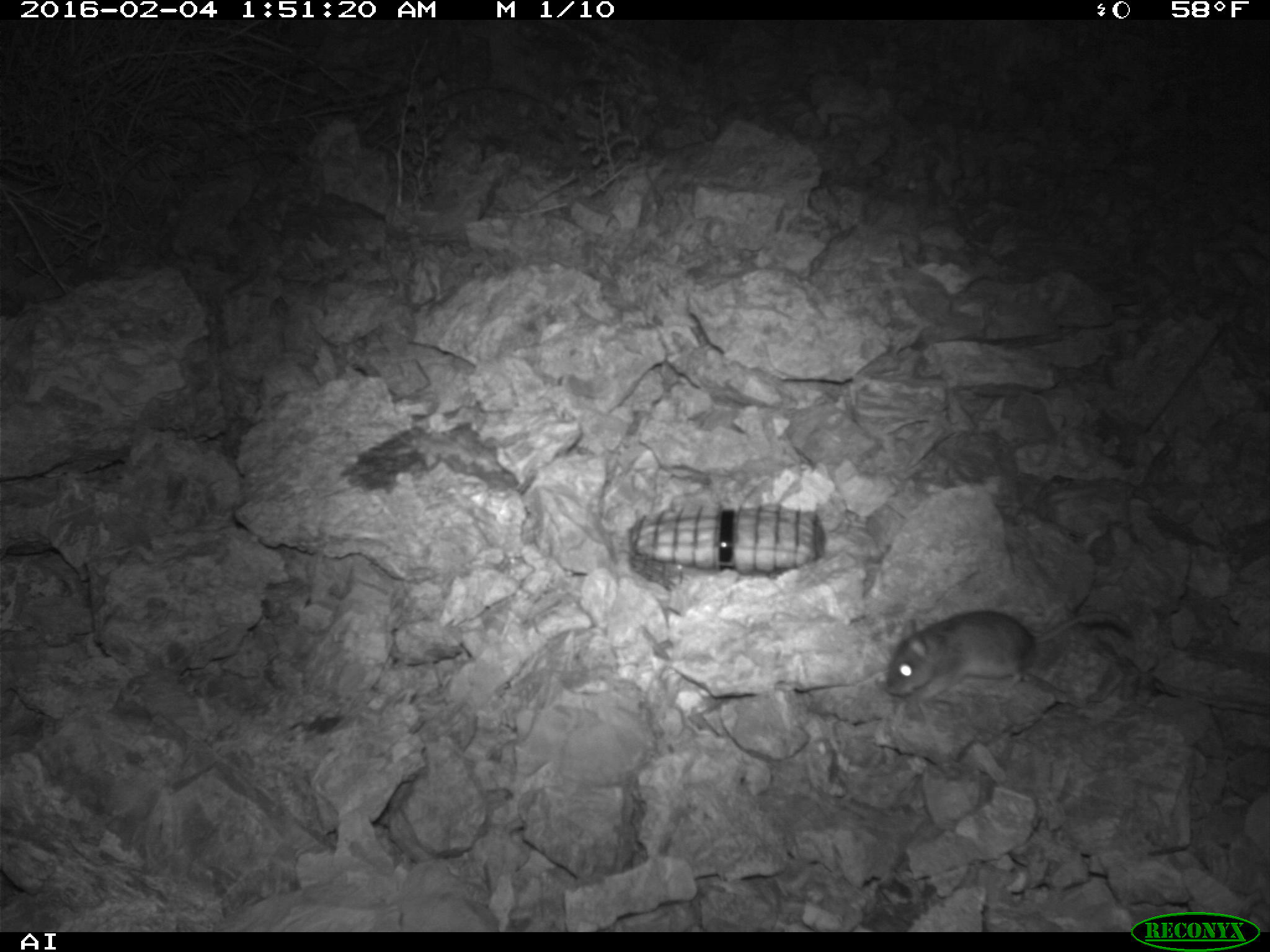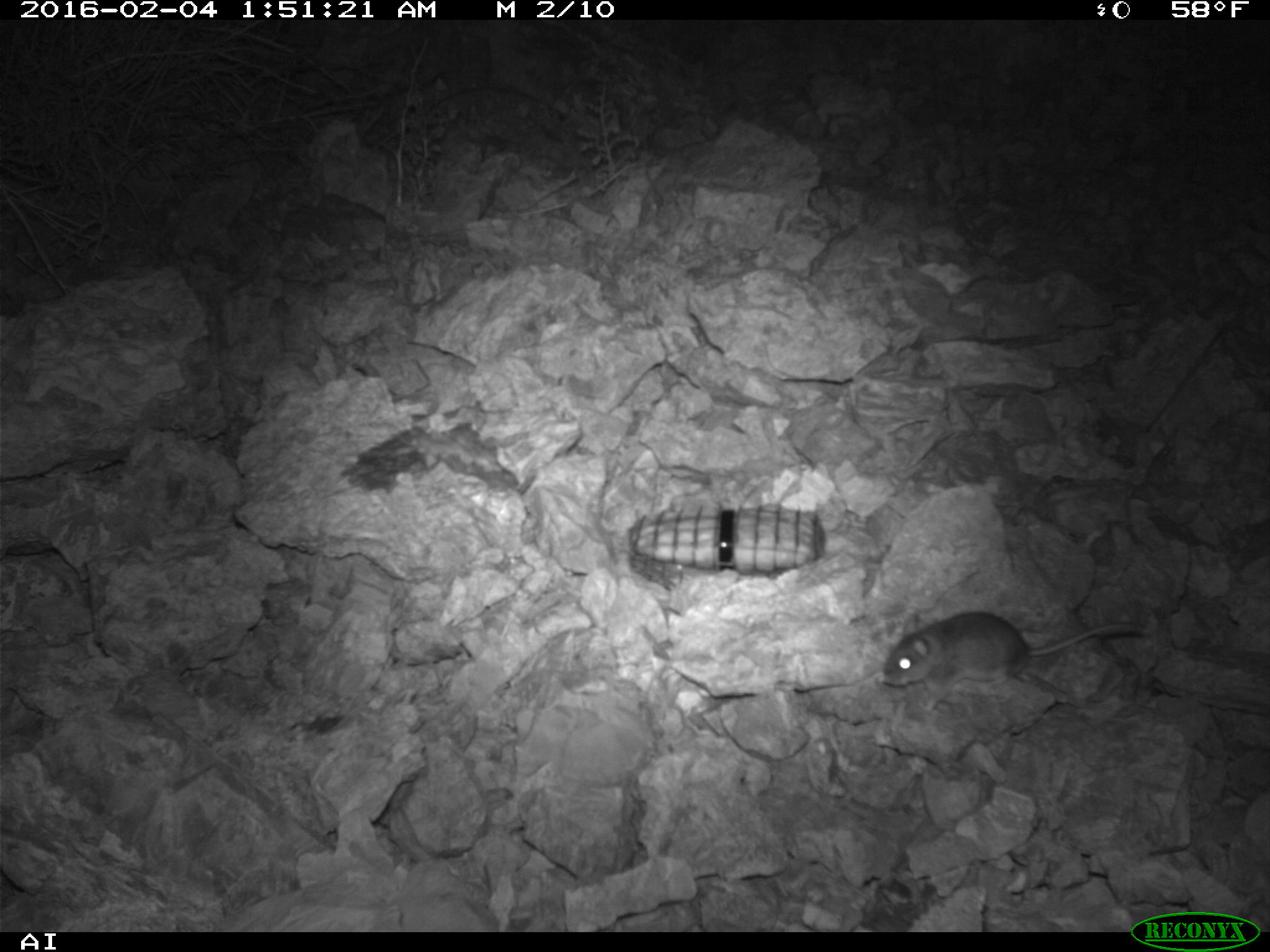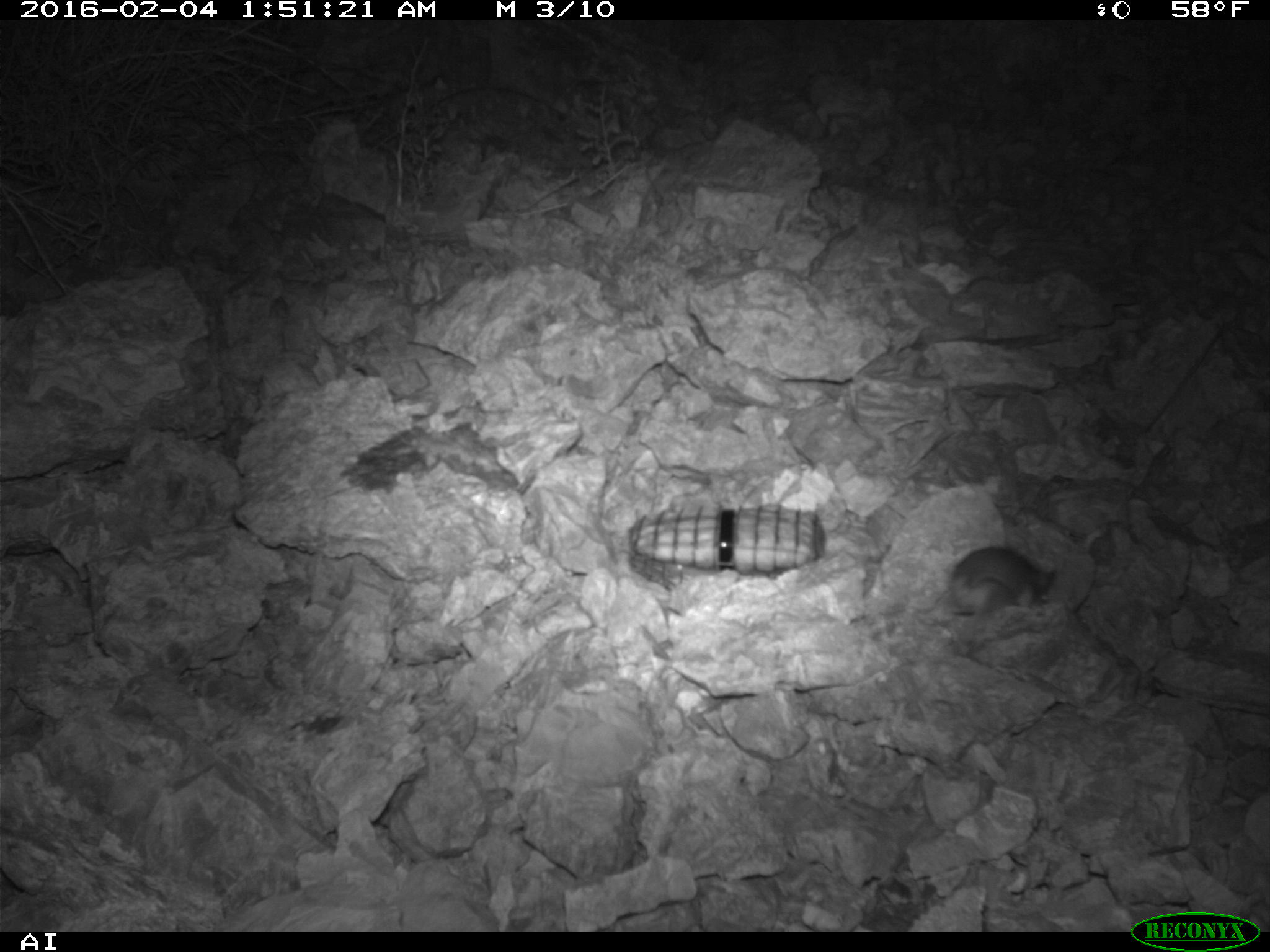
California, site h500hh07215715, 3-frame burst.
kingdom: Animalia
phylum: Chordata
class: Mammalia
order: Rodentia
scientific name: Rodentia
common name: rodent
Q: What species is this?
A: Rodent (Rodentia).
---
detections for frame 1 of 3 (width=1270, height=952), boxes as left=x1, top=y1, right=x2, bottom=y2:
rodent: left=884, top=608, right=1132, bottom=700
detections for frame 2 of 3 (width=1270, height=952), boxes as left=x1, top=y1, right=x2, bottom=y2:
rodent: left=882, top=610, right=1148, bottom=708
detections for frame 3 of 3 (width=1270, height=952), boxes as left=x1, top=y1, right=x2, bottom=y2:
rodent: left=947, top=547, right=1057, bottom=614